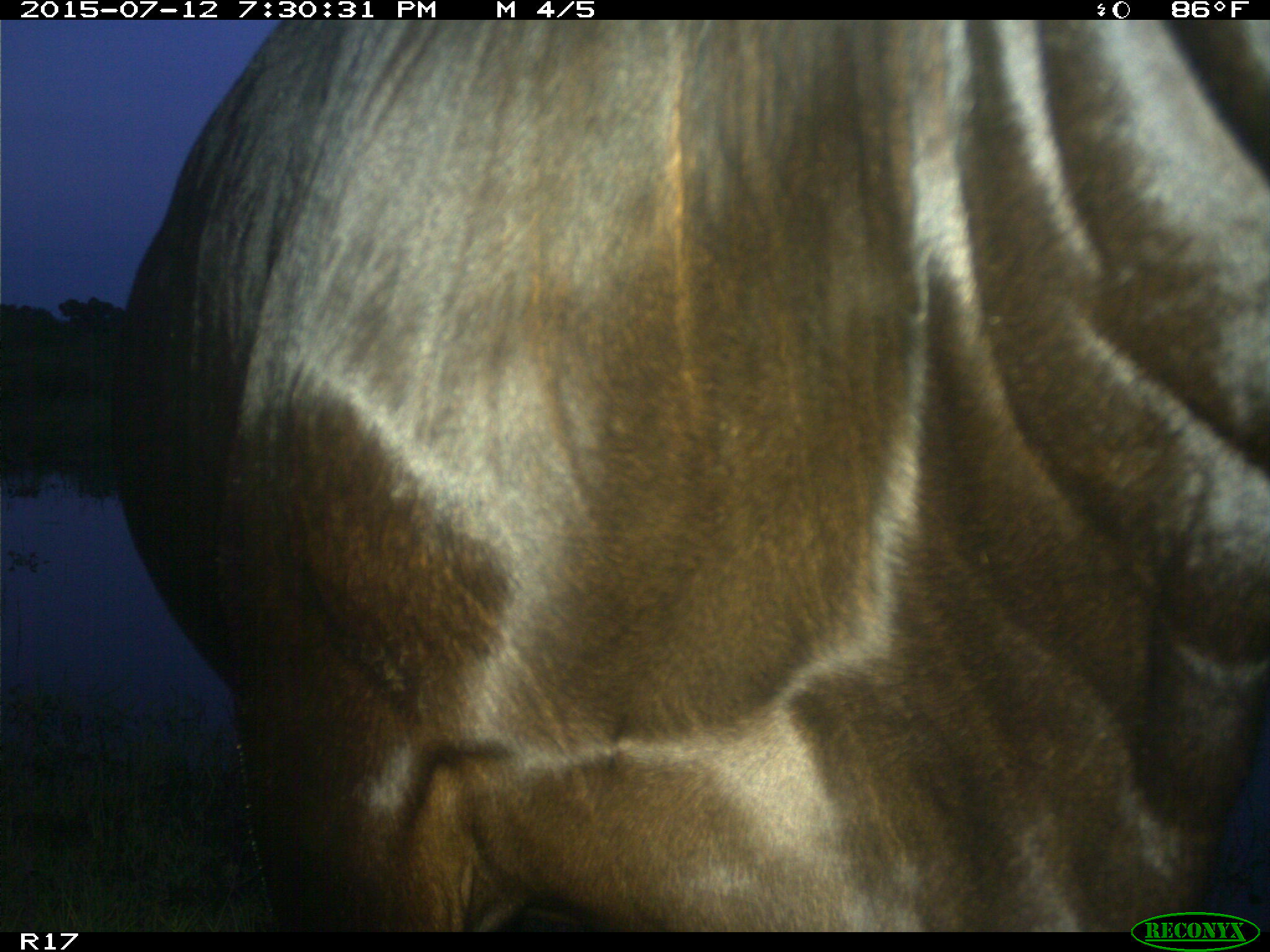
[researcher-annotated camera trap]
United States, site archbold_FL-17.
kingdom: Animalia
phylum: Chordata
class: Mammalia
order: Artiodactyla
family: Bovidae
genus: Bos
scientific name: Bos taurus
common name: domestic cow